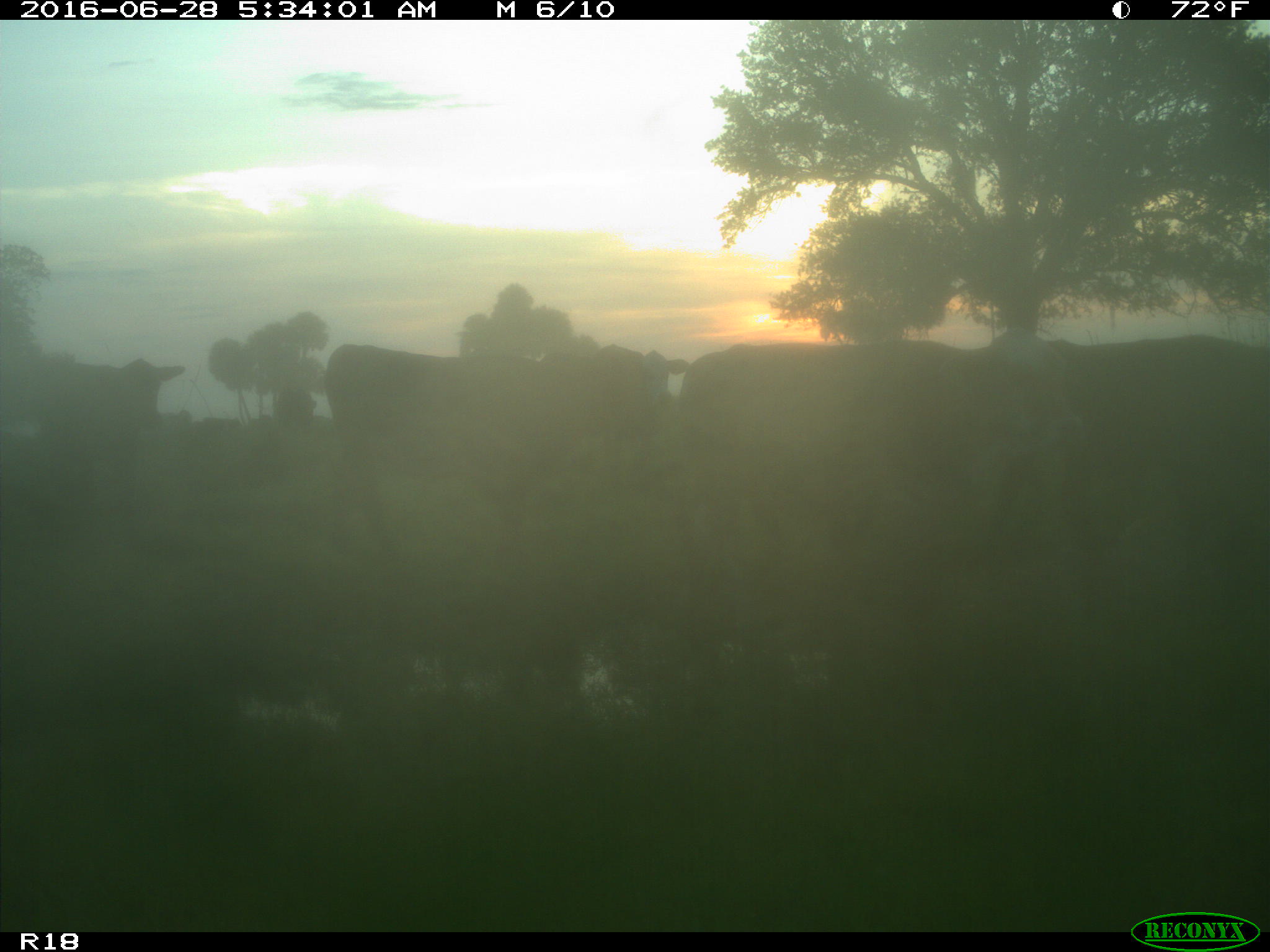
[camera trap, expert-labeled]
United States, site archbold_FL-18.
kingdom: Animalia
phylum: Chordata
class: Mammalia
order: Artiodactyla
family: Bovidae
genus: Bos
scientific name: Bos taurus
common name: domestic cow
Bos taurus (domestic cow).